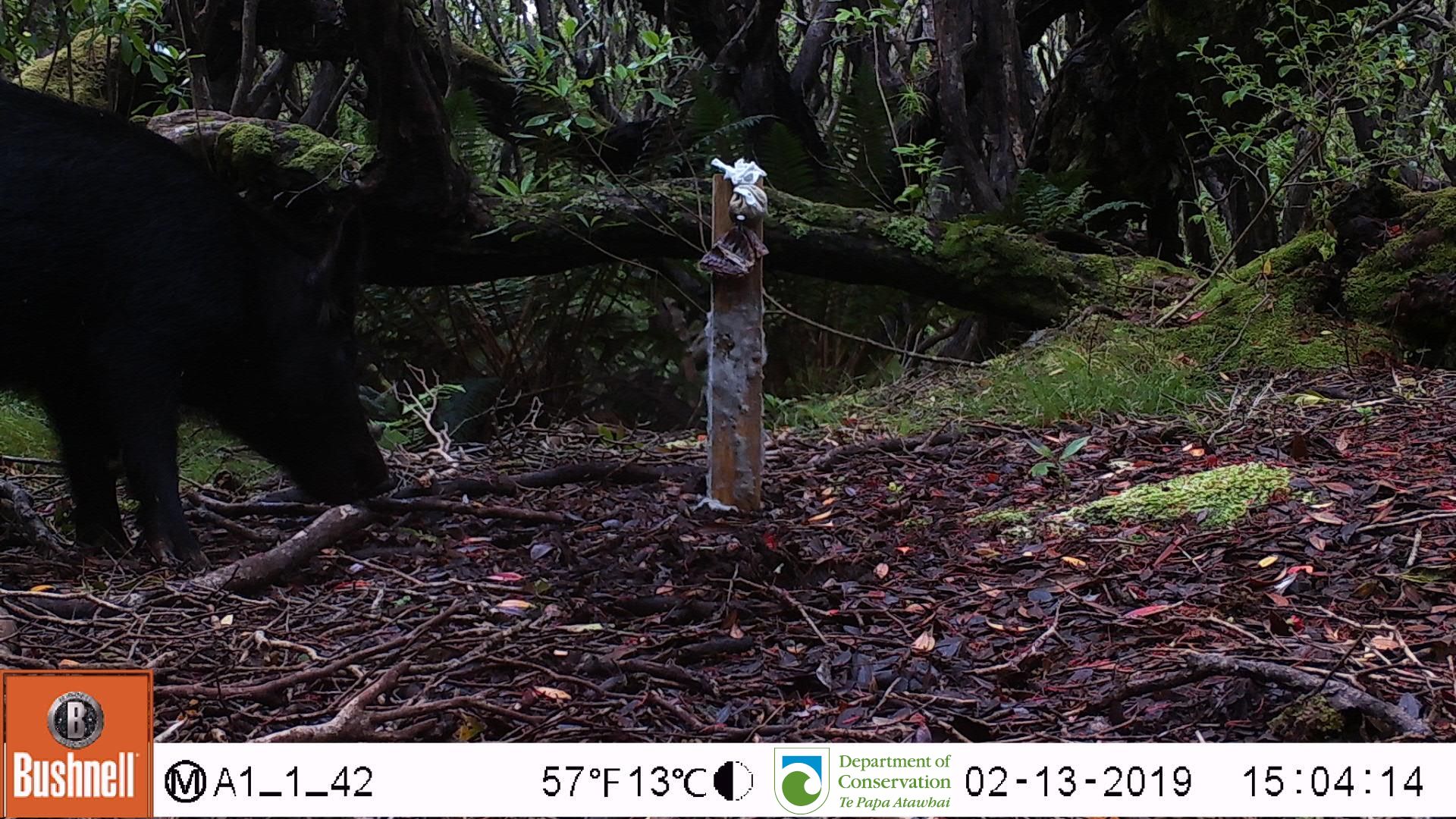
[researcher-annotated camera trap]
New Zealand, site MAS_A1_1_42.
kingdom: Animalia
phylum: Chordata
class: Mammalia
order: Artiodactyla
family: Suidae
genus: Sus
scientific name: Sus scrofa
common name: pig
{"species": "pig (Sus scrofa)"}